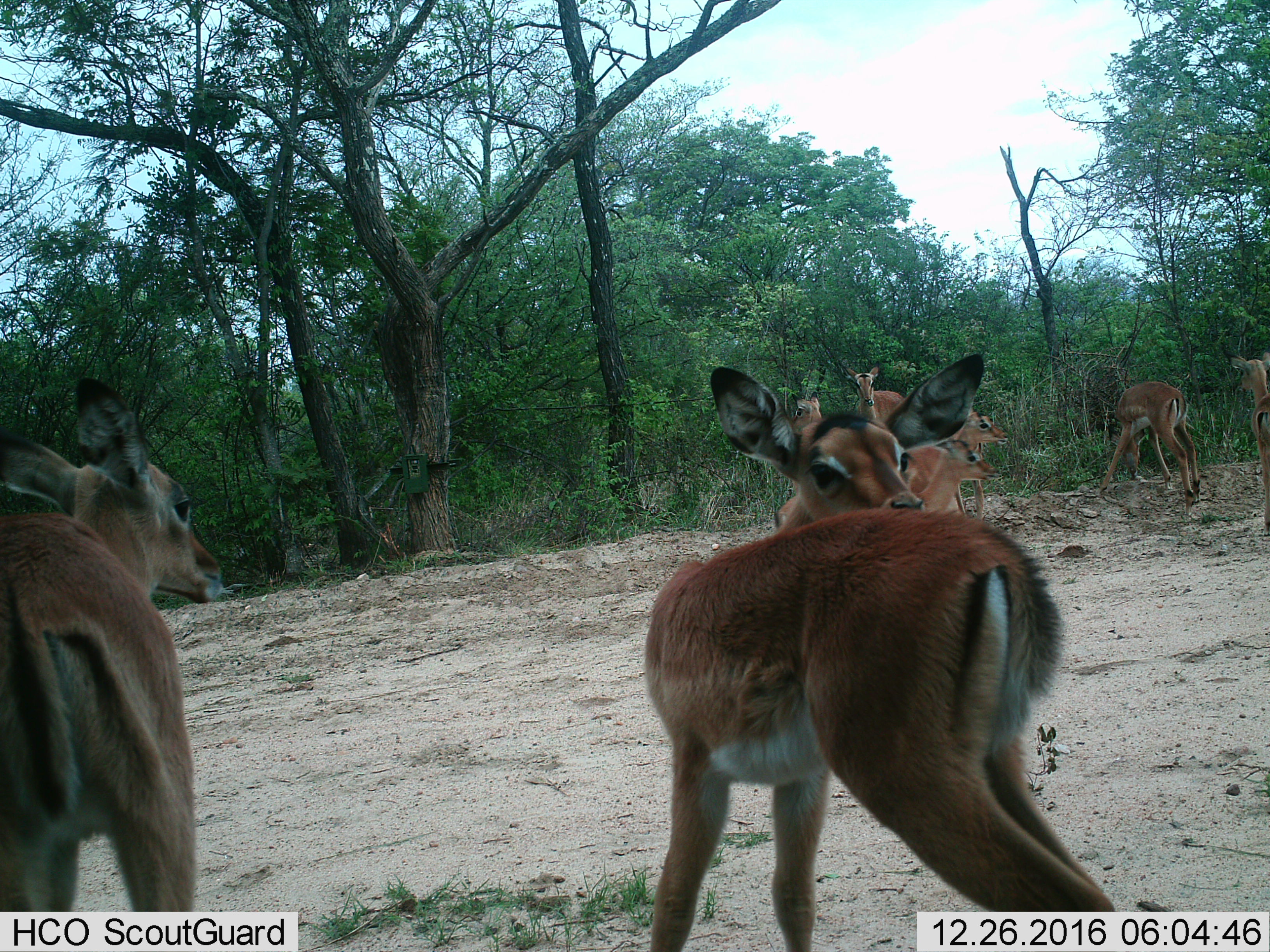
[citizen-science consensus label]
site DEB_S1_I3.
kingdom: Animalia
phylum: Chordata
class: Mammalia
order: Artiodactyla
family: Bovidae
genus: Aepyceros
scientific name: Aepyceros melampus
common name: impala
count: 8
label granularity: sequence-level